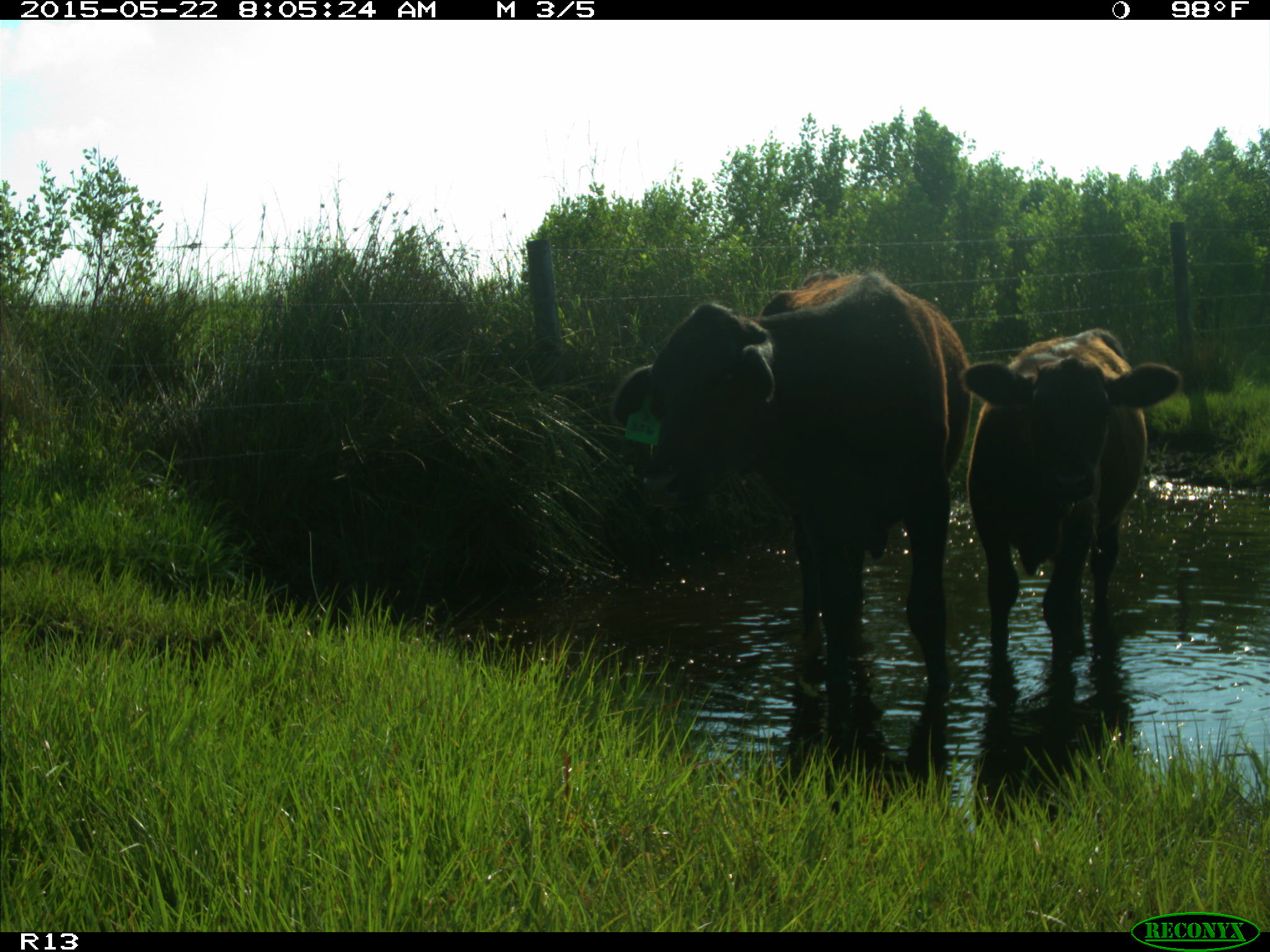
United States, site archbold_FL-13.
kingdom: Animalia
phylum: Chordata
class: Mammalia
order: Artiodactyla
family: Bovidae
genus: Bos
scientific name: Bos taurus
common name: domestic cow